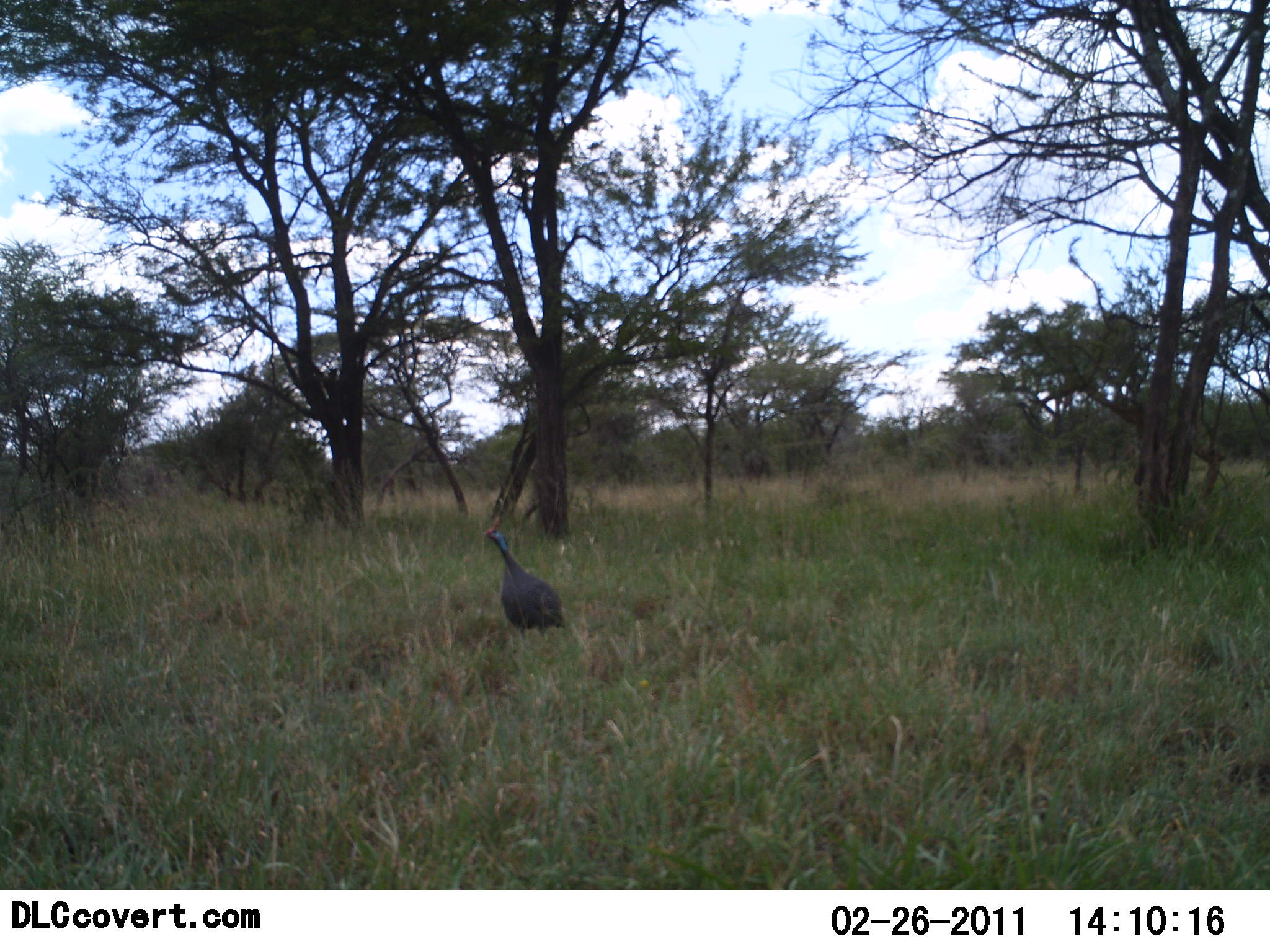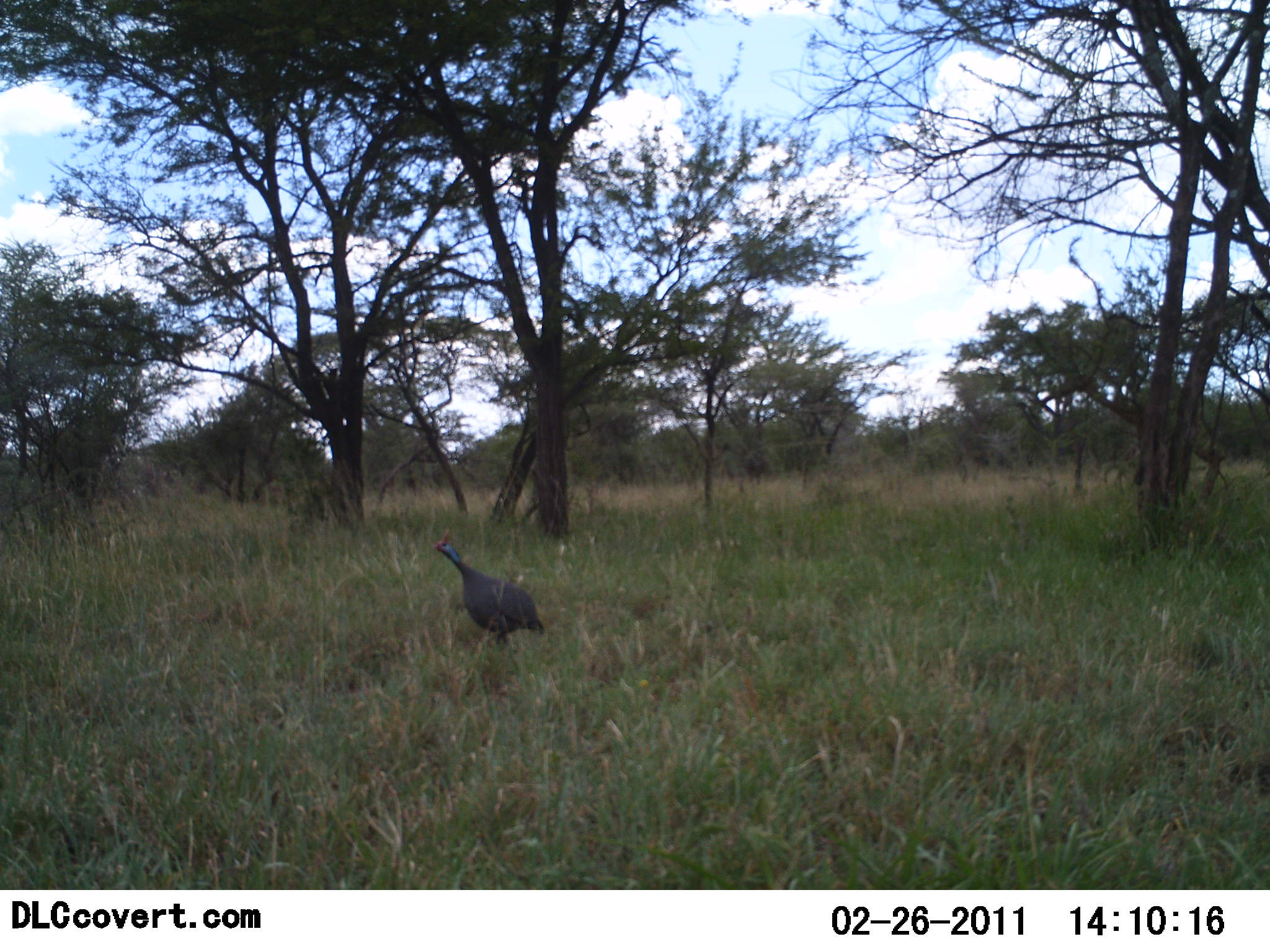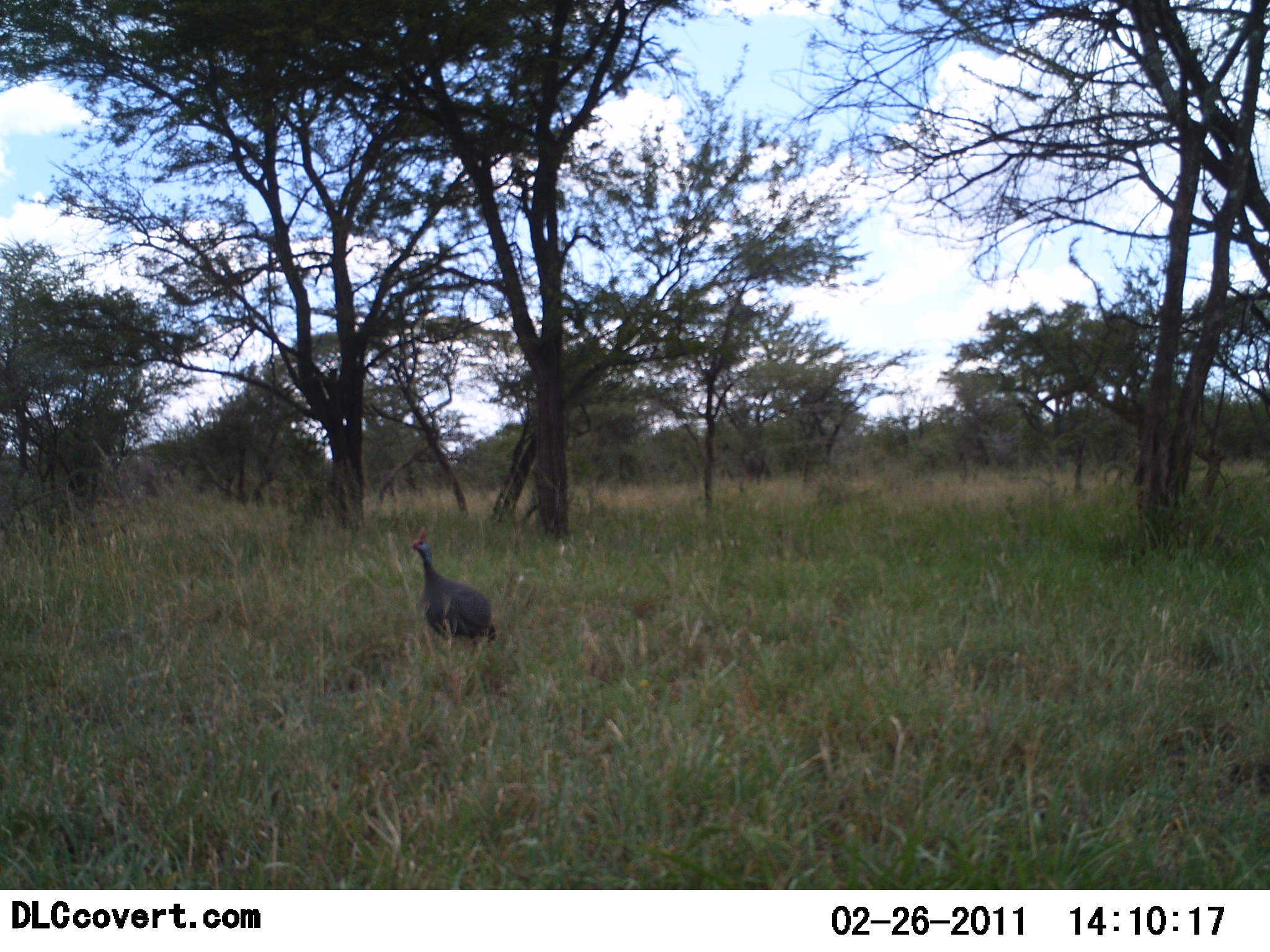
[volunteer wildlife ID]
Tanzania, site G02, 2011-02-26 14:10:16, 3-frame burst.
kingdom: Animalia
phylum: Chordata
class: Aves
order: Galliformes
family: Numididae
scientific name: Numididae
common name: guinea fowl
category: guineafowl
Guineafowl (guinea fowl) (Numididae), count 1. Behavior (volunteer vote fractions): standing 33%, resting 0%, moving 83%, interacting 0%. Young present (vote fraction): 0%. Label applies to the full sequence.